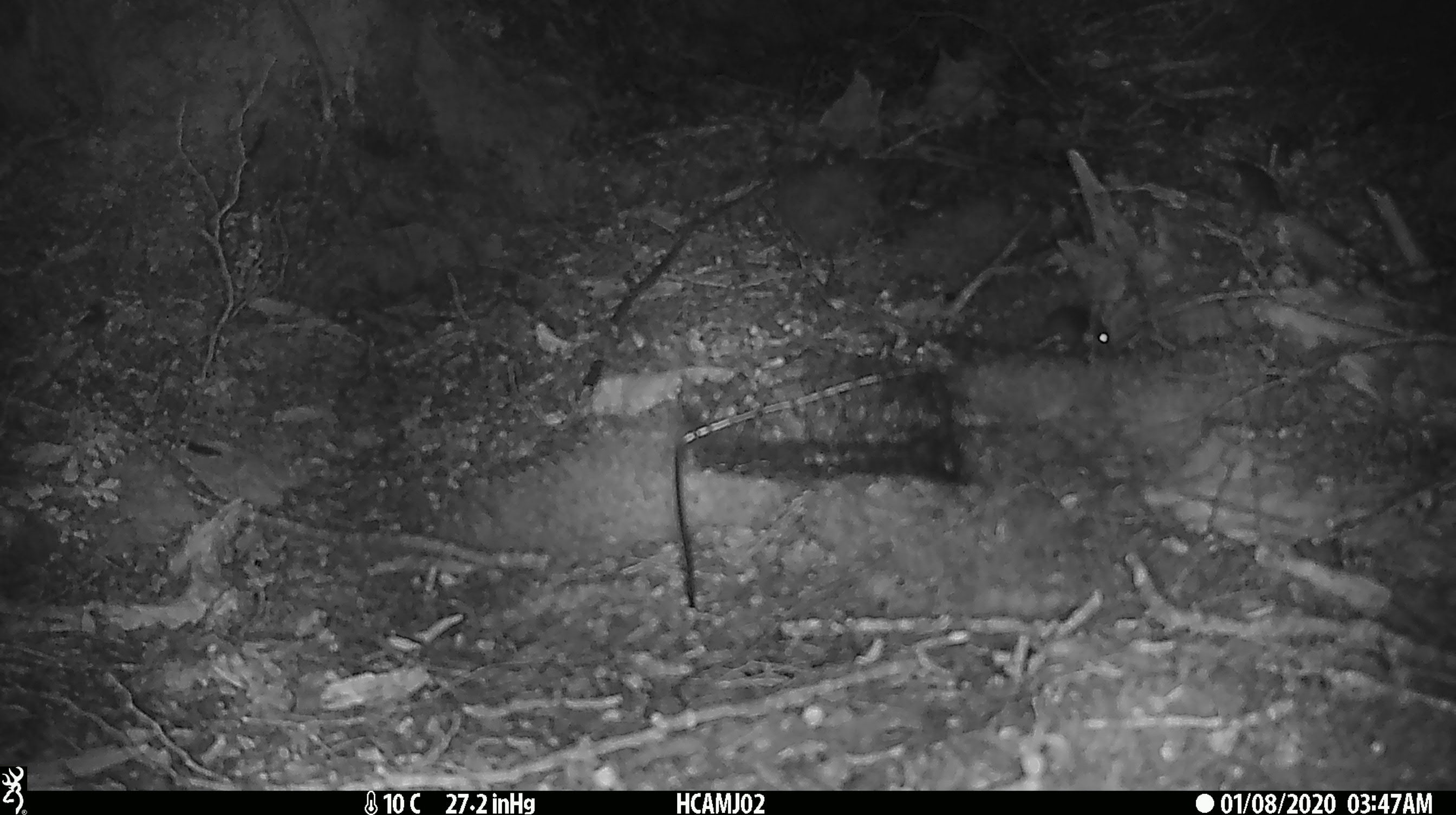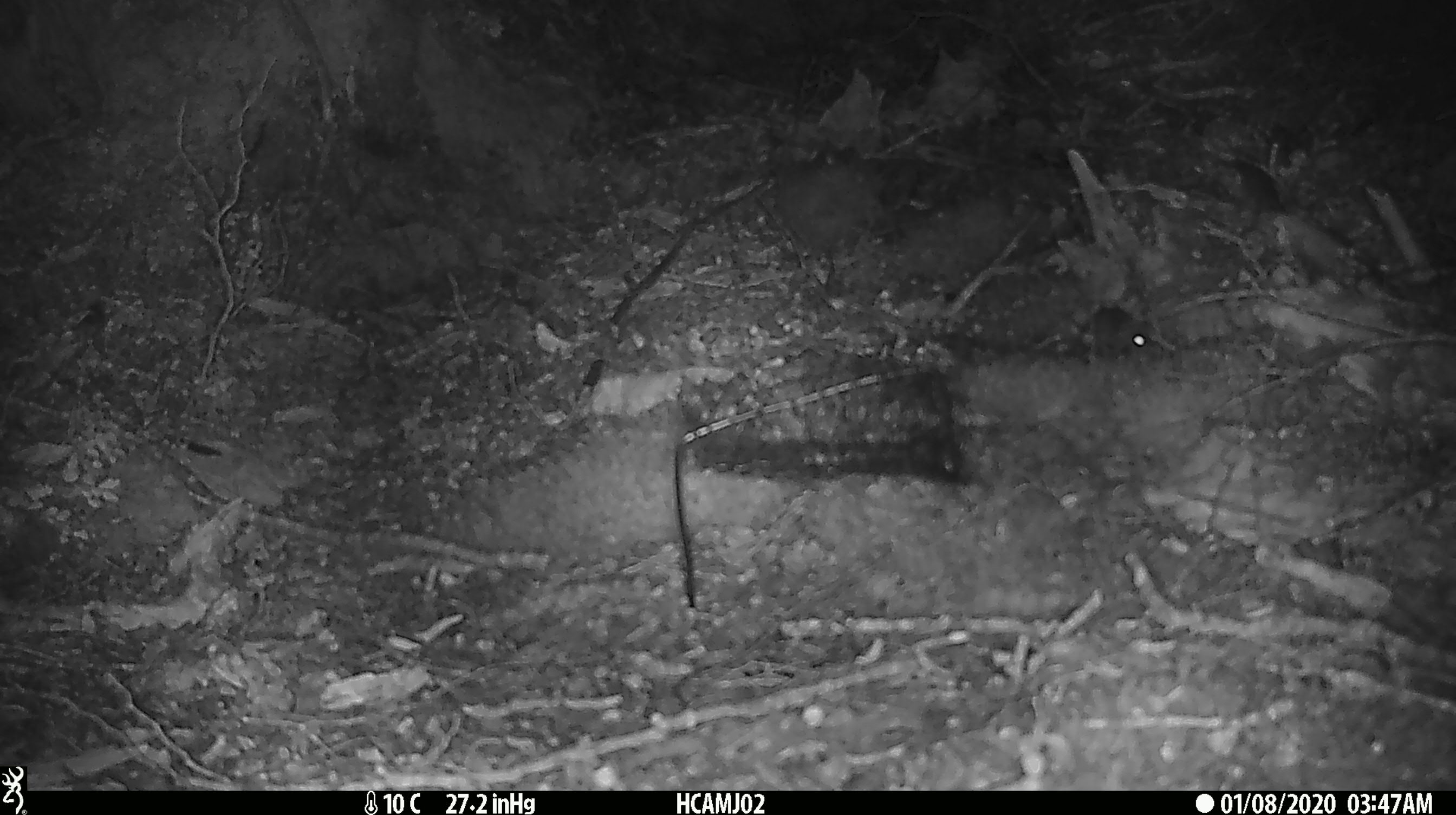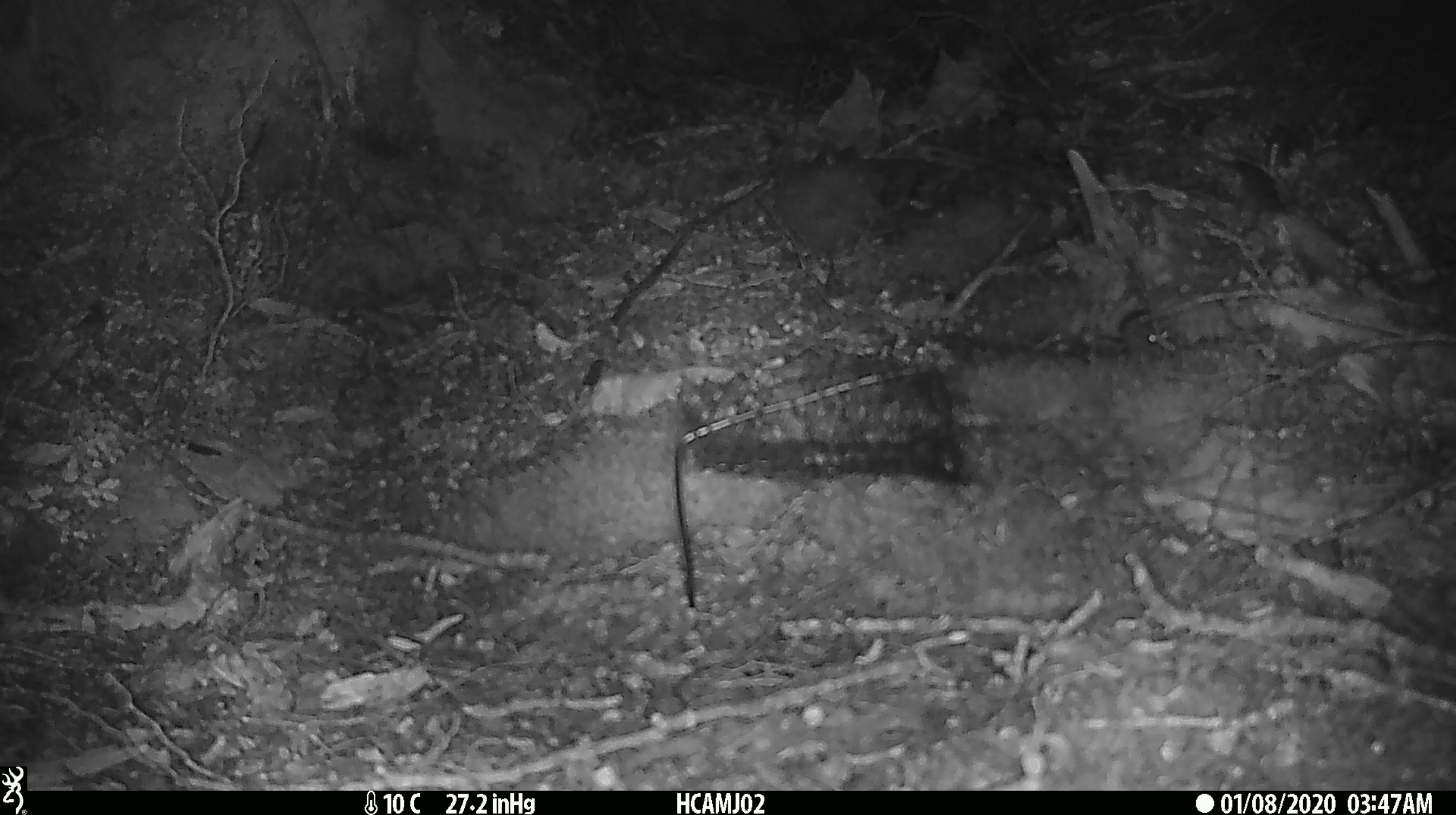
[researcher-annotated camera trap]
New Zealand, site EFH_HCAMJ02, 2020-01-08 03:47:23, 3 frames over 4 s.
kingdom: Animalia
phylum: Chordata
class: Mammalia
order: Rodentia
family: Muridae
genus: Mus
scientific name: Mus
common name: mouse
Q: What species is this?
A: Mouse (Mus).